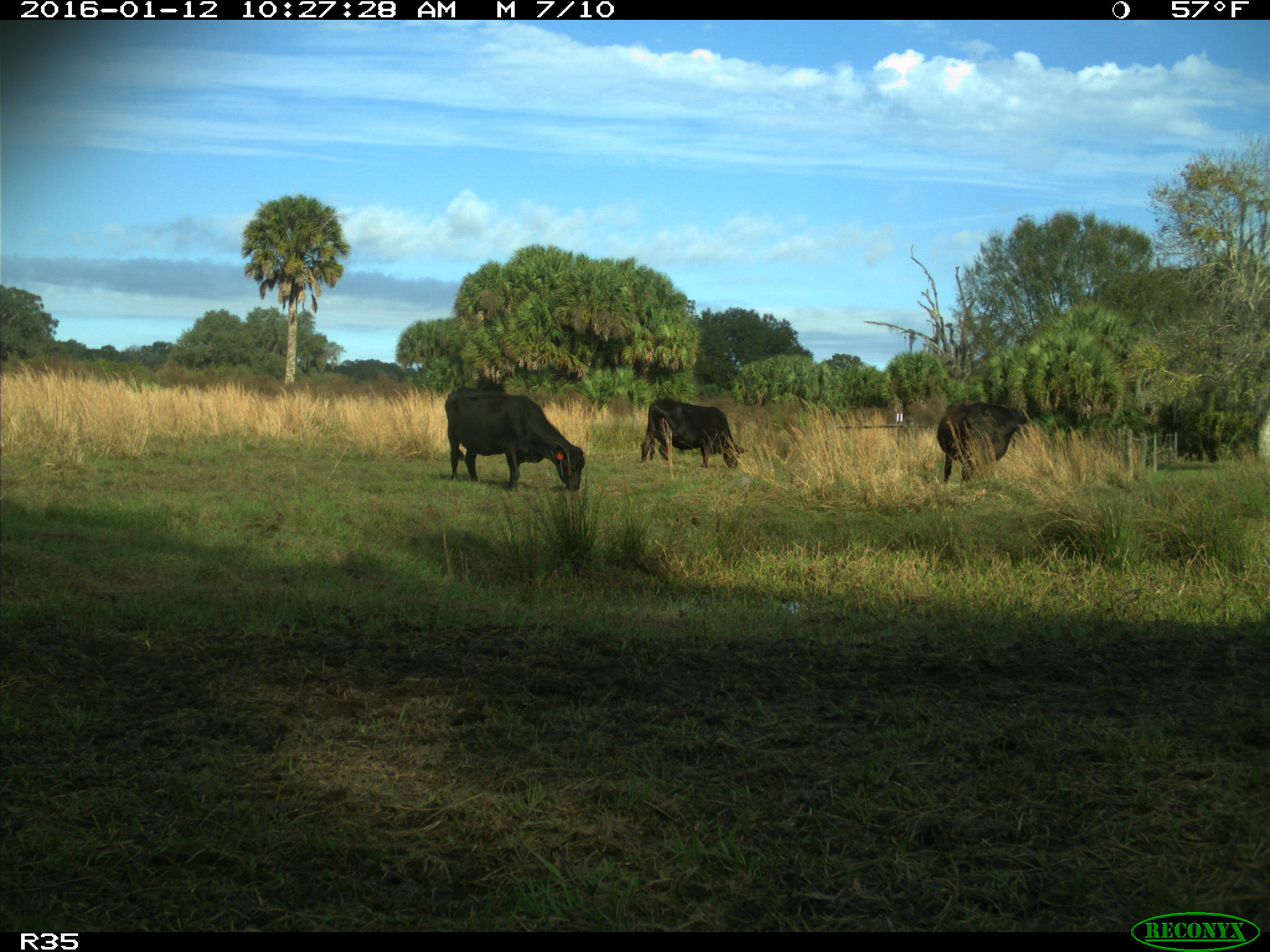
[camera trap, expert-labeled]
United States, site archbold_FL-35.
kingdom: Animalia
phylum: Chordata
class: Mammalia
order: Artiodactyla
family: Bovidae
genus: Bos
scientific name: Bos taurus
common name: domestic cow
Bos taurus (domestic cow).